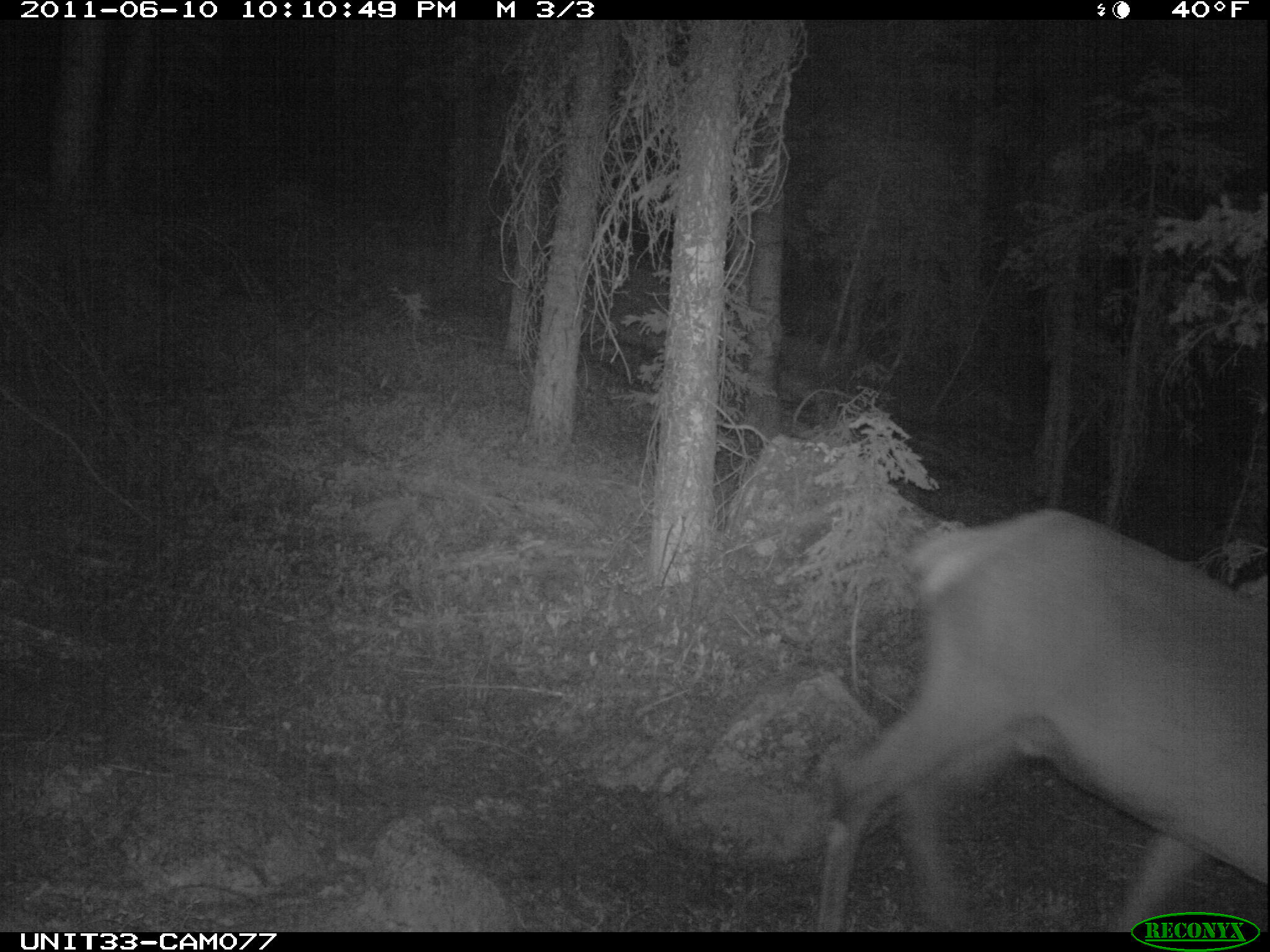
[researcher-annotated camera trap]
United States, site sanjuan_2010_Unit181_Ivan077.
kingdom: Animalia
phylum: Chordata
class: Mammalia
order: Artiodactyla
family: Cervidae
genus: Cervus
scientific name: Cervus elaphus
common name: red deer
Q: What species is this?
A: Cervus elaphus (red deer).